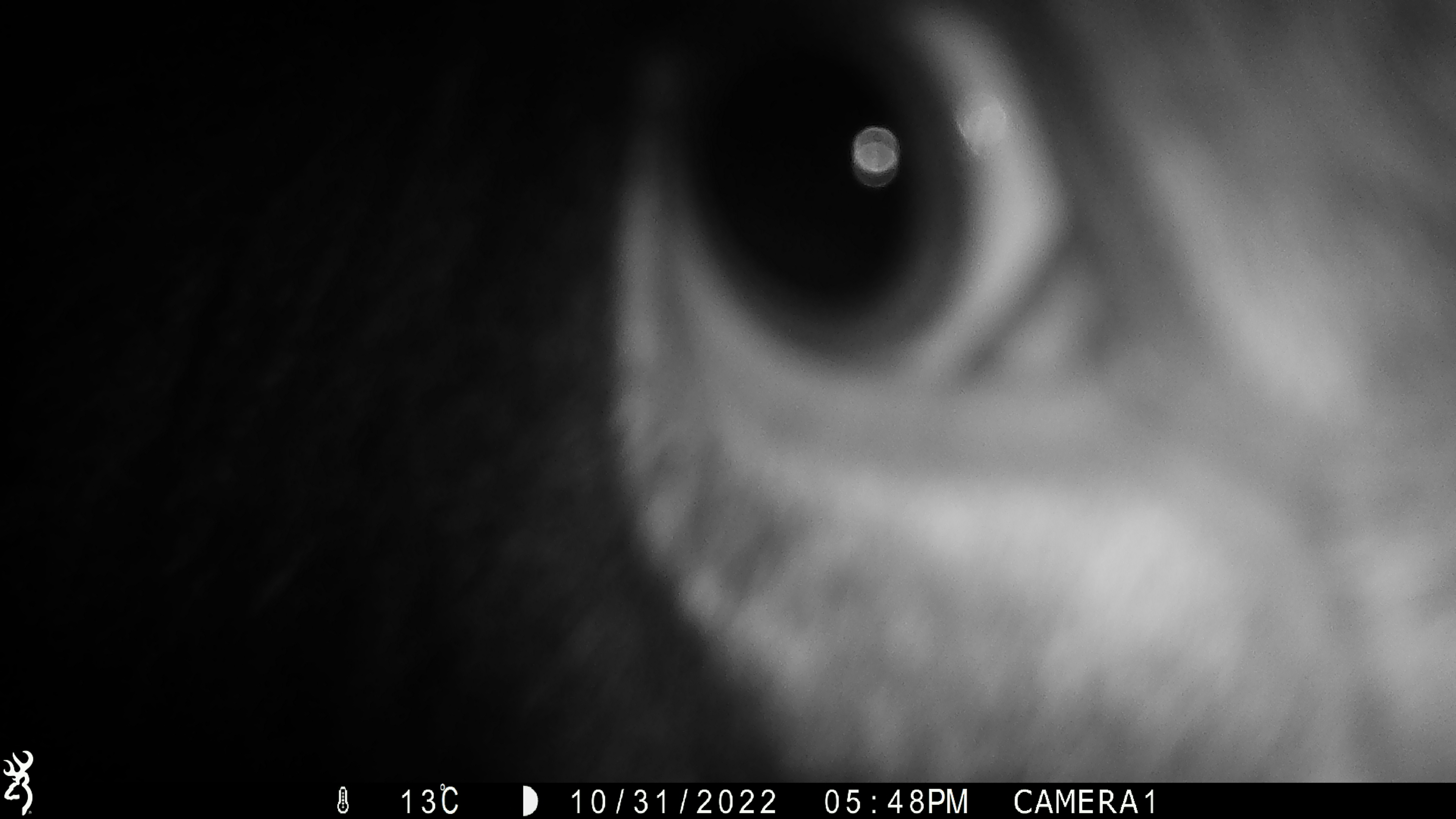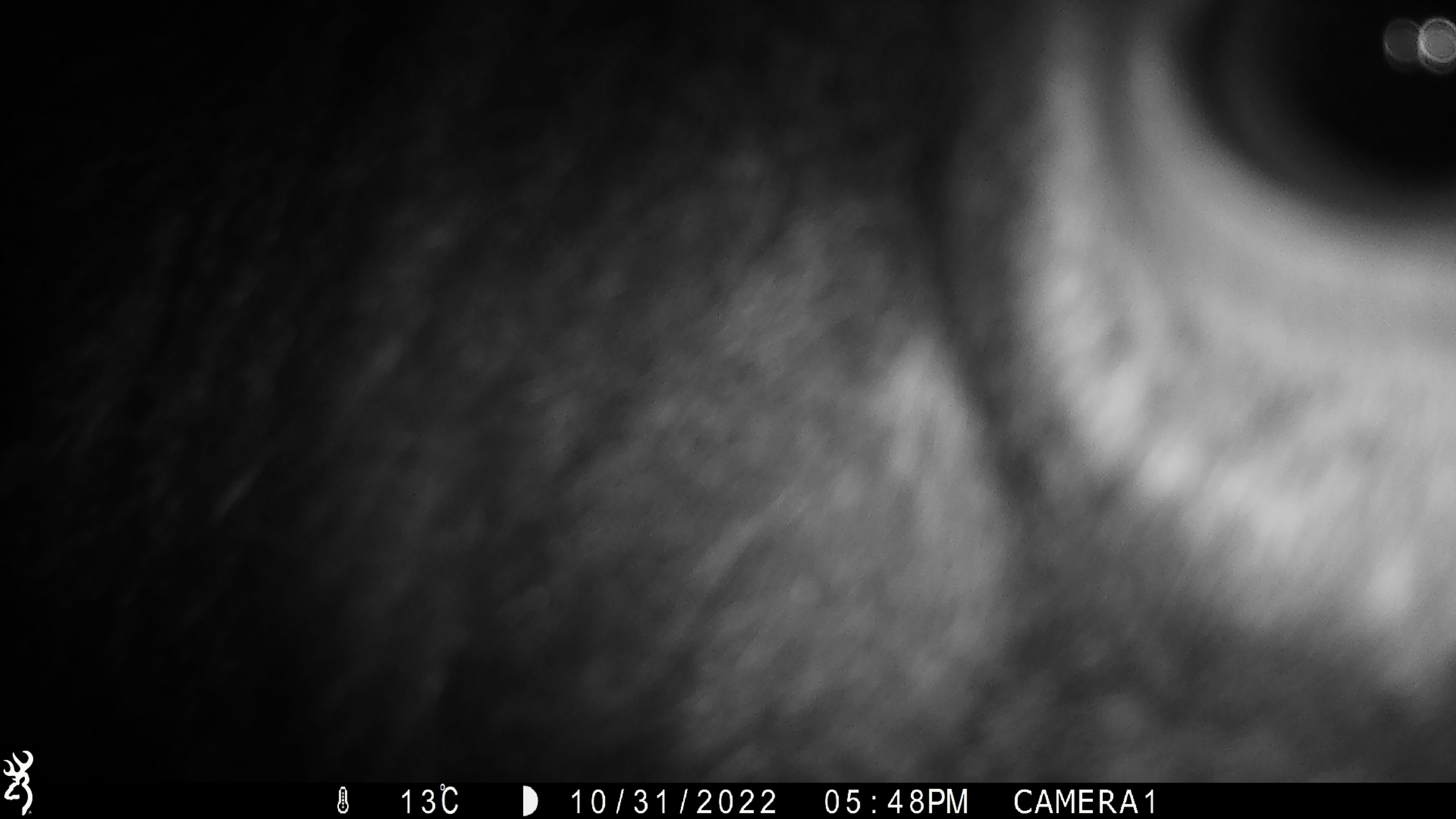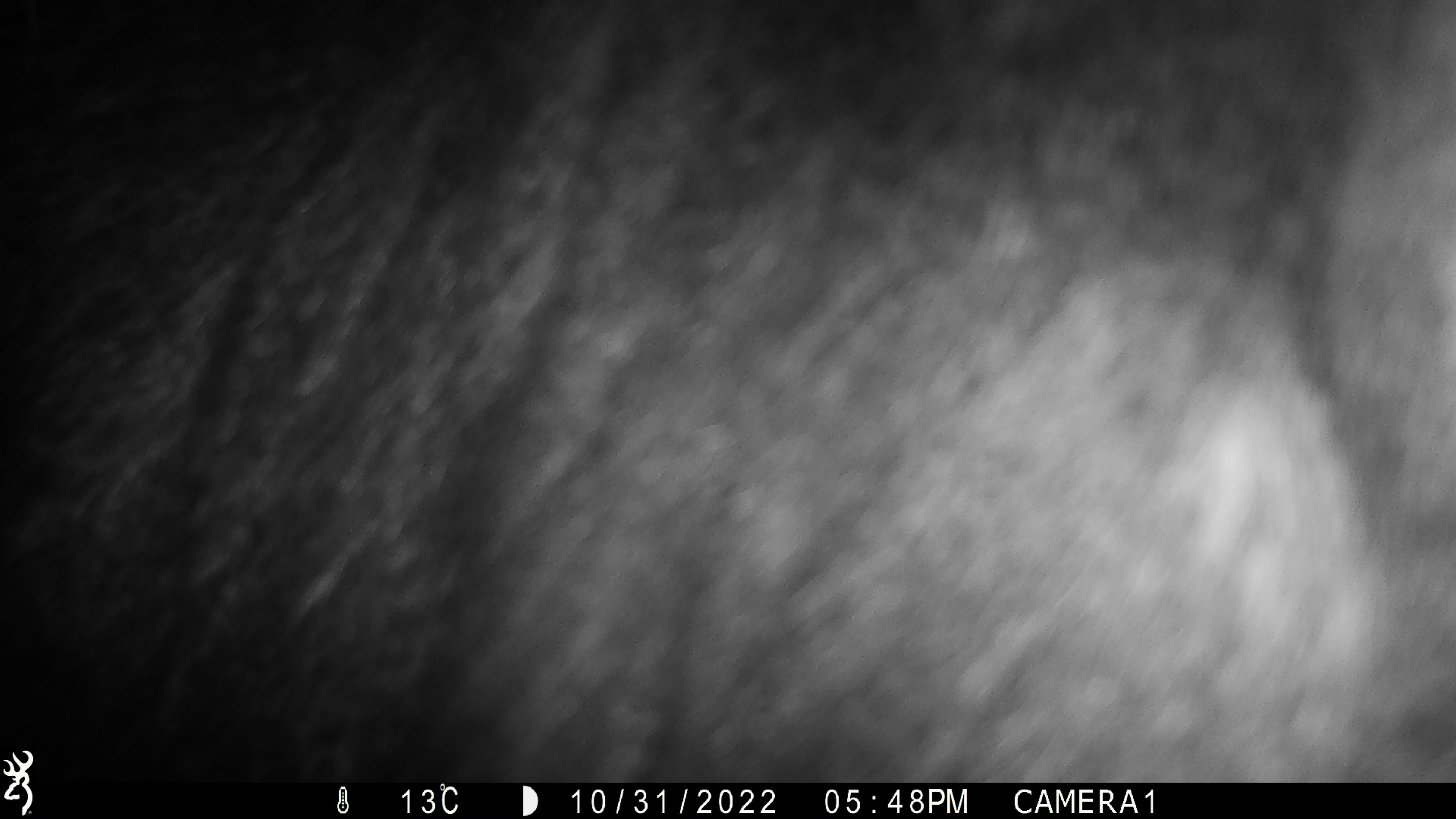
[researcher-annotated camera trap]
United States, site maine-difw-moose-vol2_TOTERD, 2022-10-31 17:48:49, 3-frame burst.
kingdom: Animalia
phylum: Chordata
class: Mammalia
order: Artiodactyla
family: Cervidae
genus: Alces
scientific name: Alces alces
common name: moose